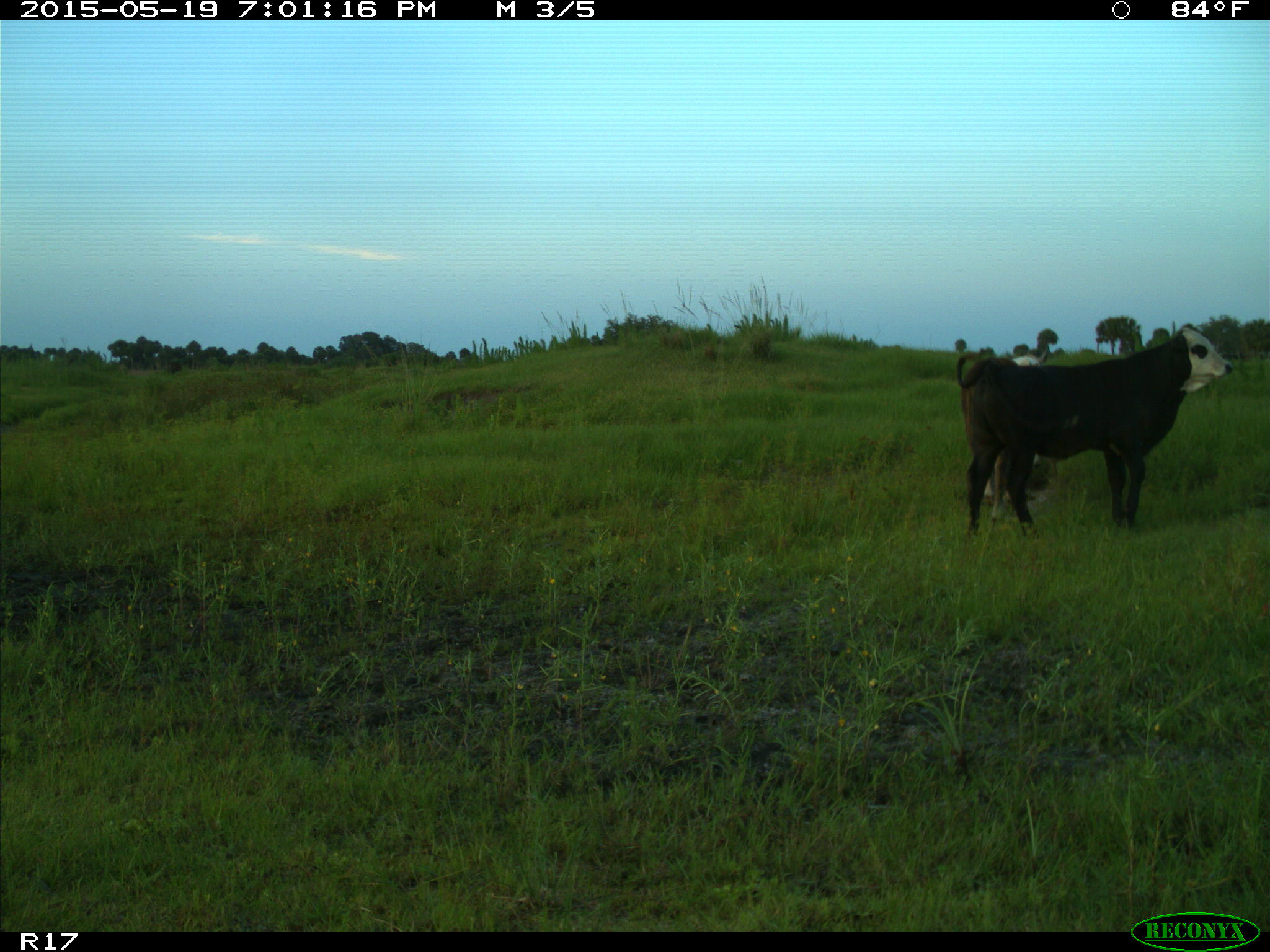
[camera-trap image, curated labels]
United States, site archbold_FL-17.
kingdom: Animalia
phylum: Chordata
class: Mammalia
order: Artiodactyla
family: Bovidae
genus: Bos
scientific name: Bos taurus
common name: domestic cow